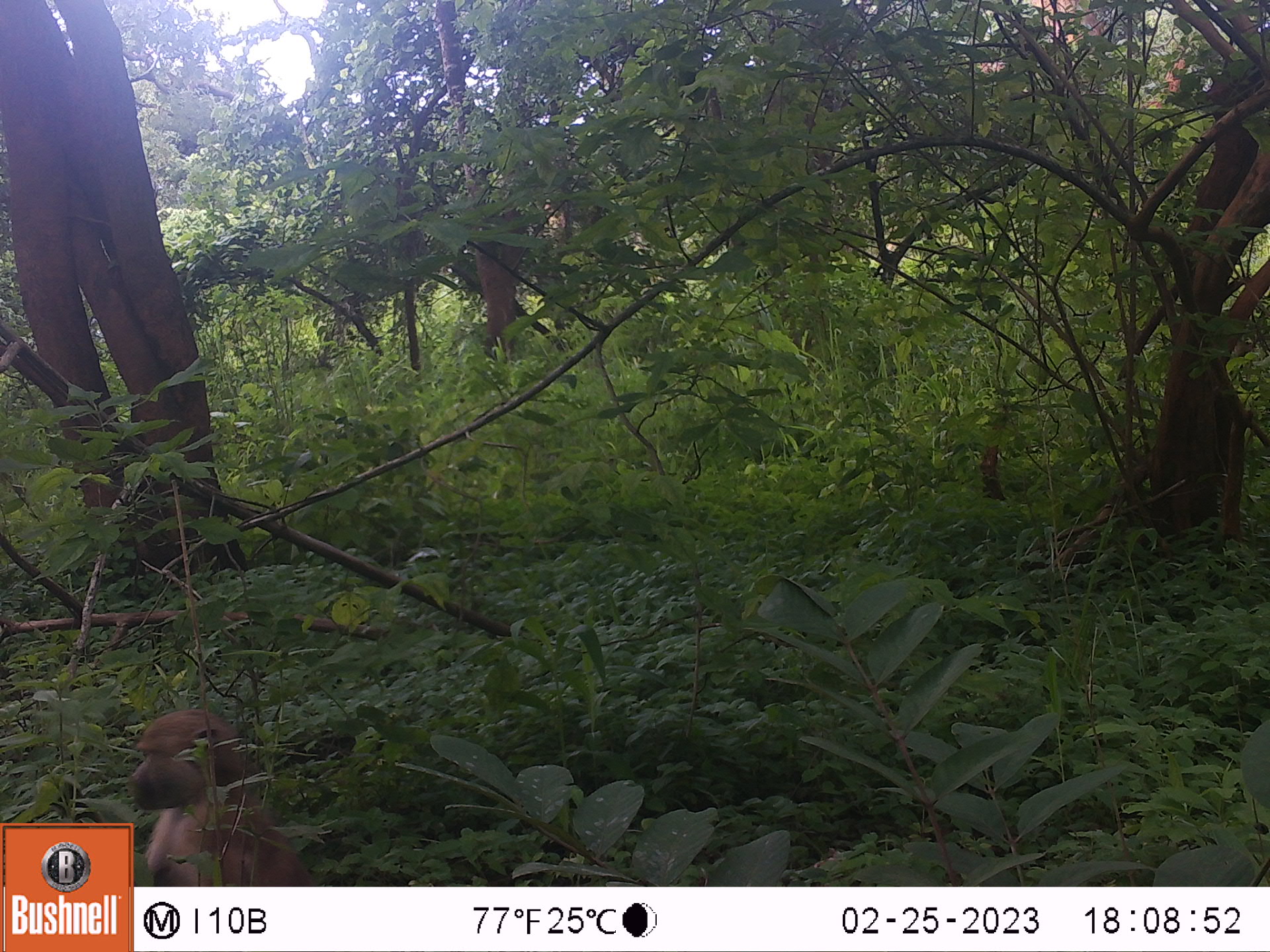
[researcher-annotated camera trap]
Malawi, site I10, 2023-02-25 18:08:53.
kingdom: Animalia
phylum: Chordata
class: Mammalia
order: Primates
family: Cercopithecidae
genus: Papio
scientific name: Papio cynocephalus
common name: yellow baboon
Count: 1.